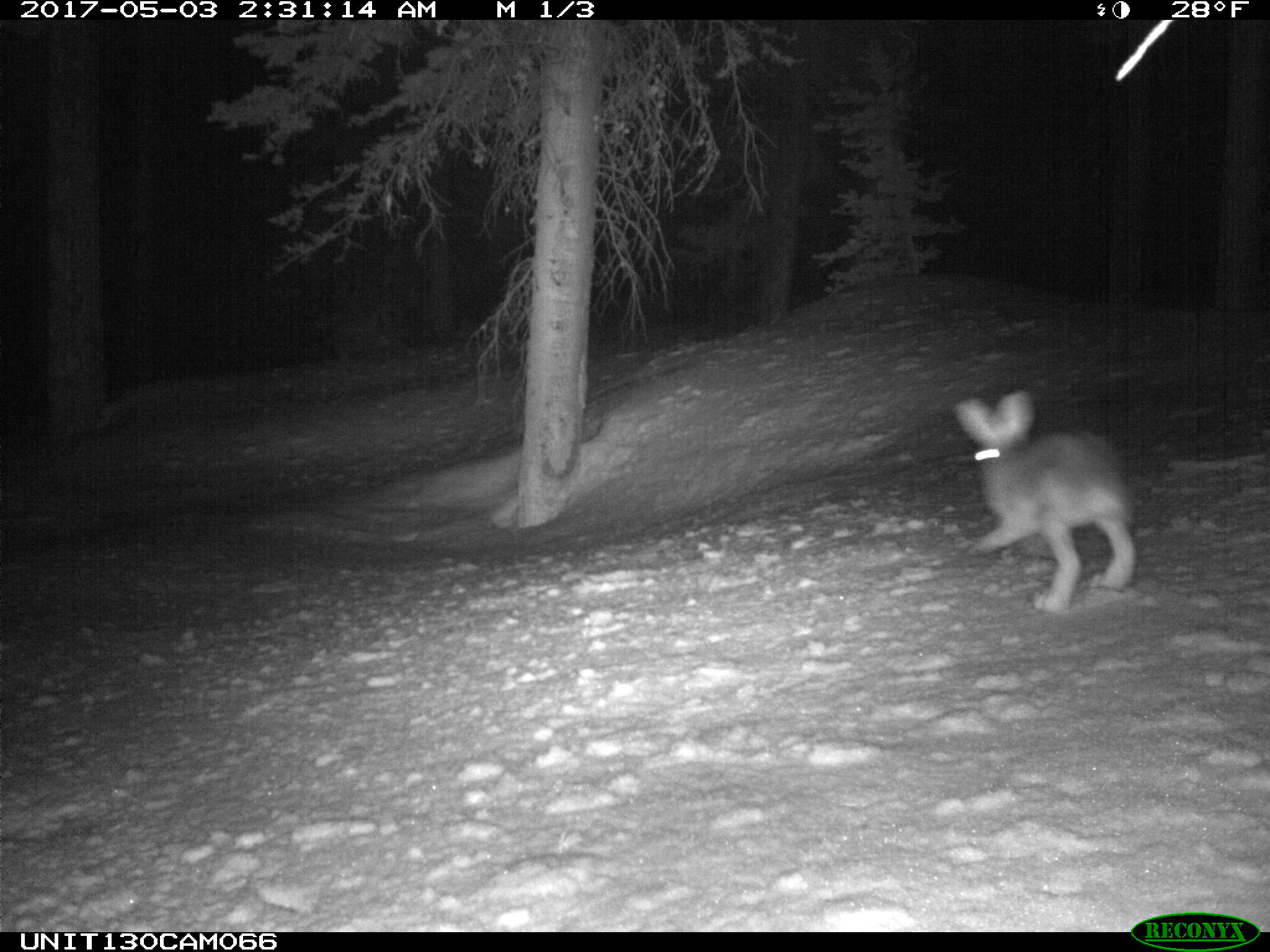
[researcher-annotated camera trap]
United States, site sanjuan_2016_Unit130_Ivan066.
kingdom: Animalia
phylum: Chordata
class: Mammalia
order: Lagomorpha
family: Leporidae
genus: Lepus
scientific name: Lepus americanus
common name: snowshoe hare